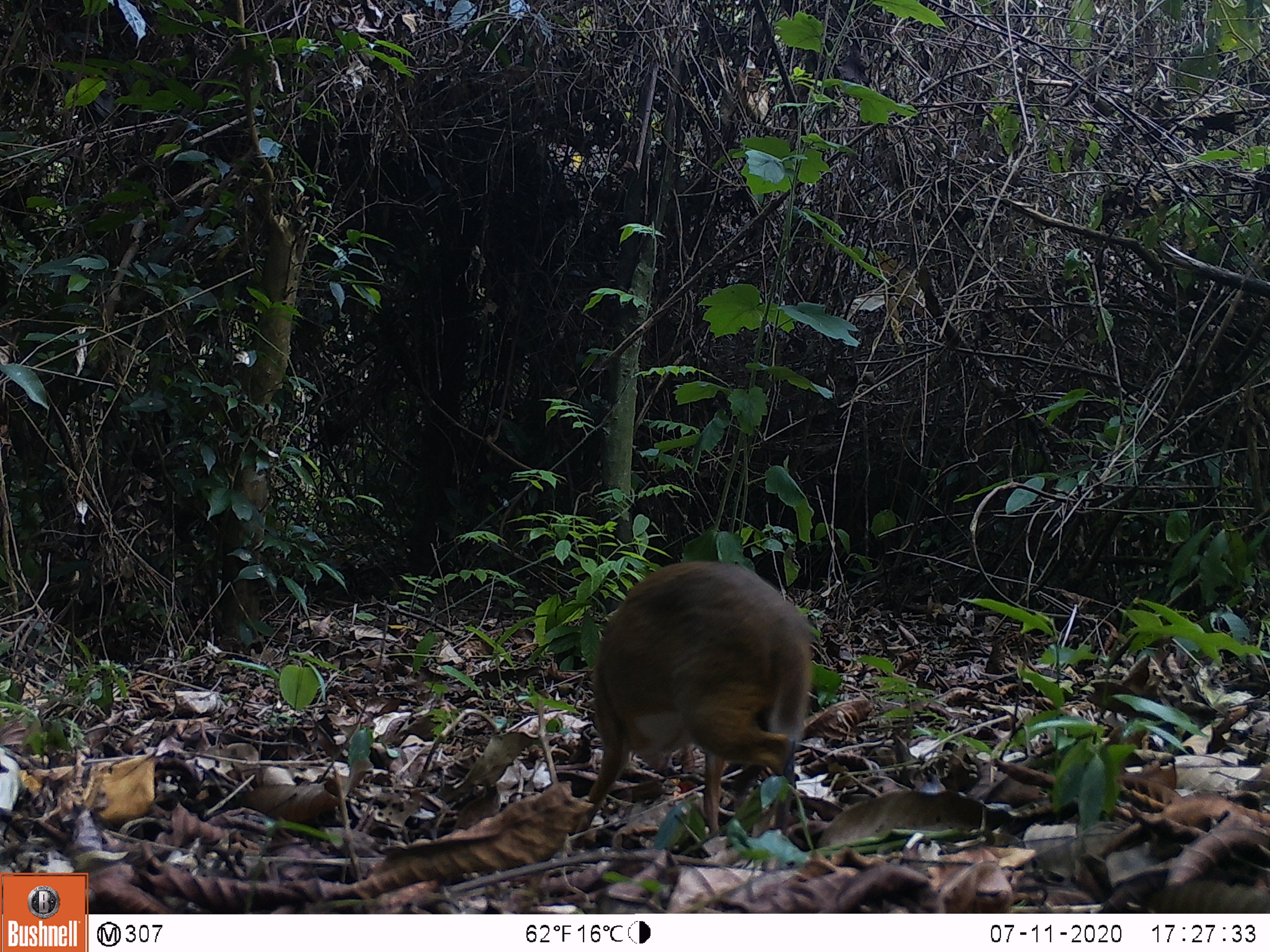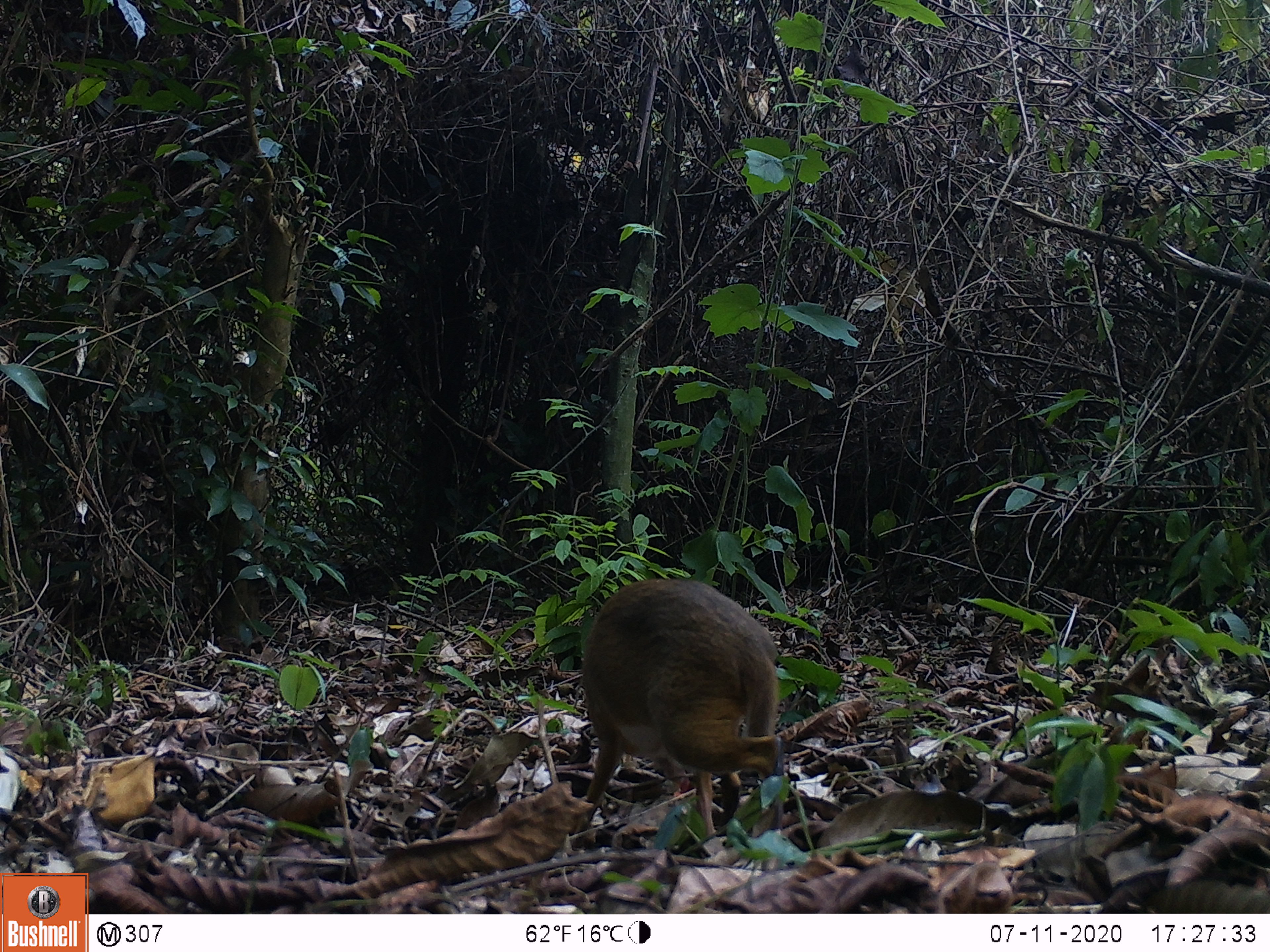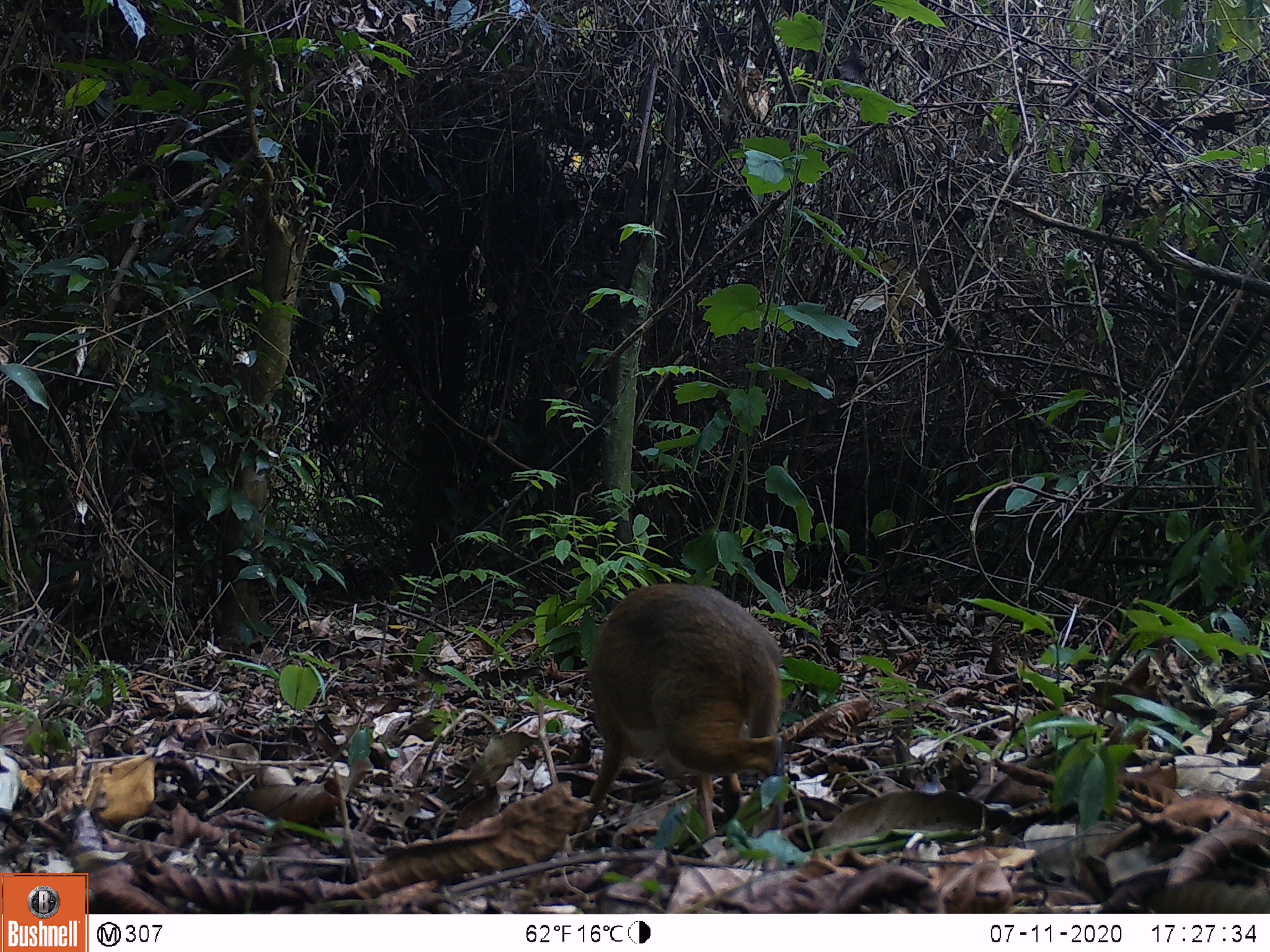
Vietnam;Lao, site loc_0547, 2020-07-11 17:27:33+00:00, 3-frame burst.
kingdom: Animalia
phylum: Chordata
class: Mammalia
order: Artiodactyla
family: Tragulidae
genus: Moschiola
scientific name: Moschiola meminna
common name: chevrotain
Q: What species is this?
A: Chevrotain (Moschiola meminna).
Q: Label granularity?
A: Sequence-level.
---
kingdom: Animalia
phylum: Chordata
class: Mammalia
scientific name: Mammalia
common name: mammal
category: unidentified small mammal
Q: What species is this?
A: Unidentified small mammal (mammal) (Mammalia).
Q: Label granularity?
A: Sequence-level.